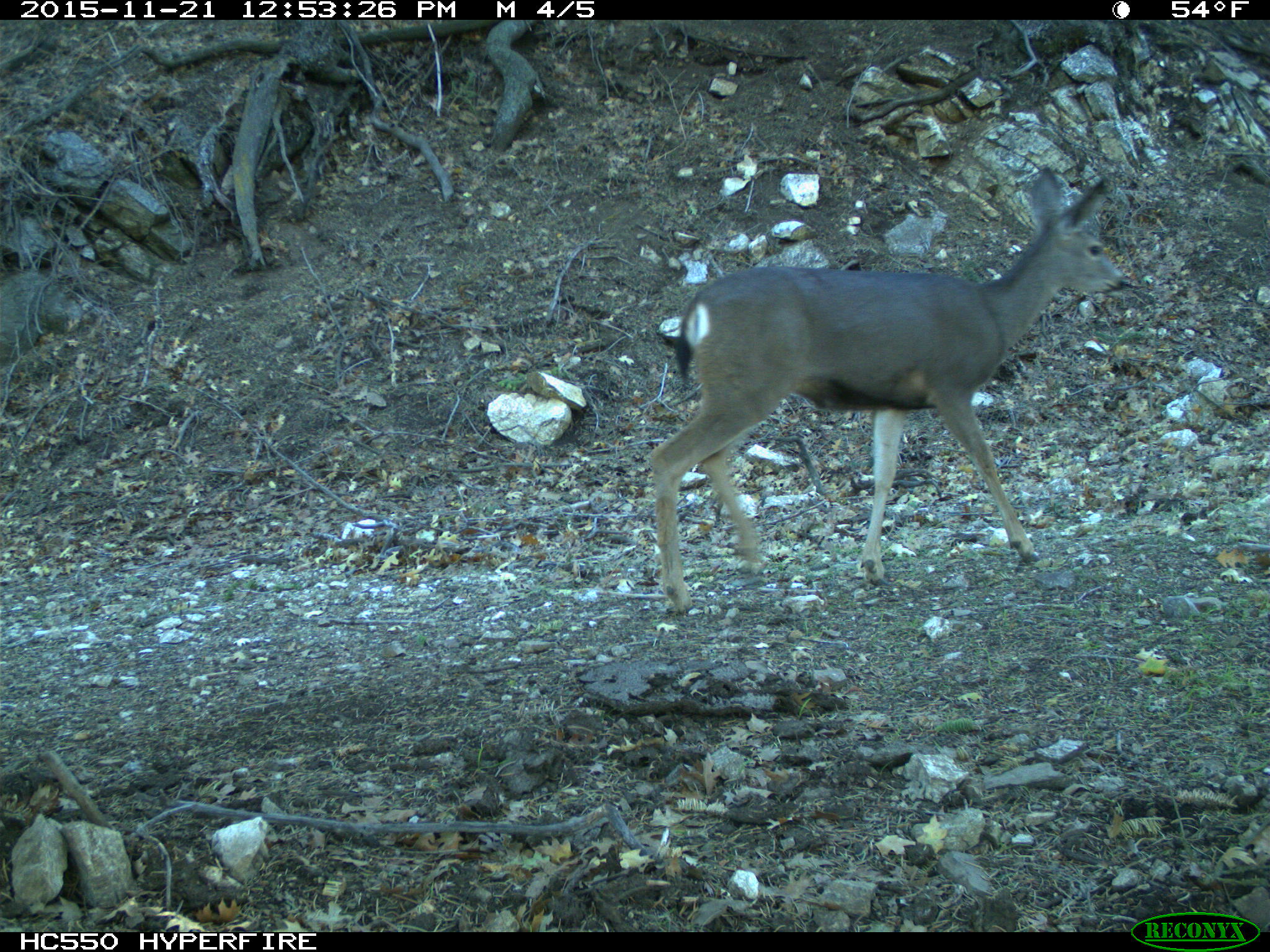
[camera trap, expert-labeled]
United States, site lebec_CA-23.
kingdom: Animalia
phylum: Chordata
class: Mammalia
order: Artiodactyla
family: Cervidae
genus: Odocoileus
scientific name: Odocoileus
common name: deer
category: unidentified deer